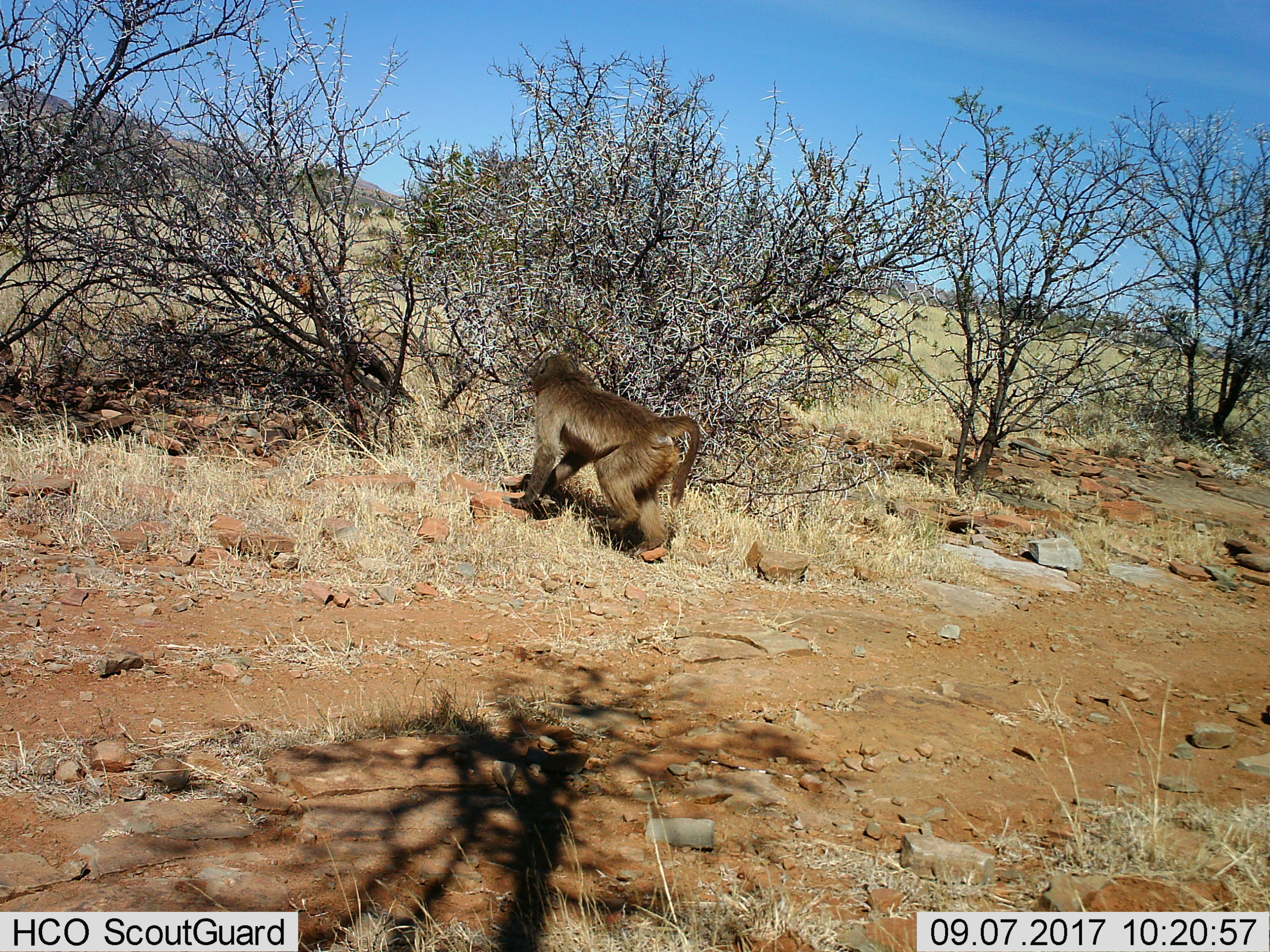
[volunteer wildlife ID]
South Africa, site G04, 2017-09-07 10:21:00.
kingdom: Animalia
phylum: Chordata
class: Mammalia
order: Primates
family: Cercopithecidae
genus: Papio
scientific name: Papio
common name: baboon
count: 1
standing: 0%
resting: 0%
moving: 100%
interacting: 0%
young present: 0%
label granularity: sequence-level